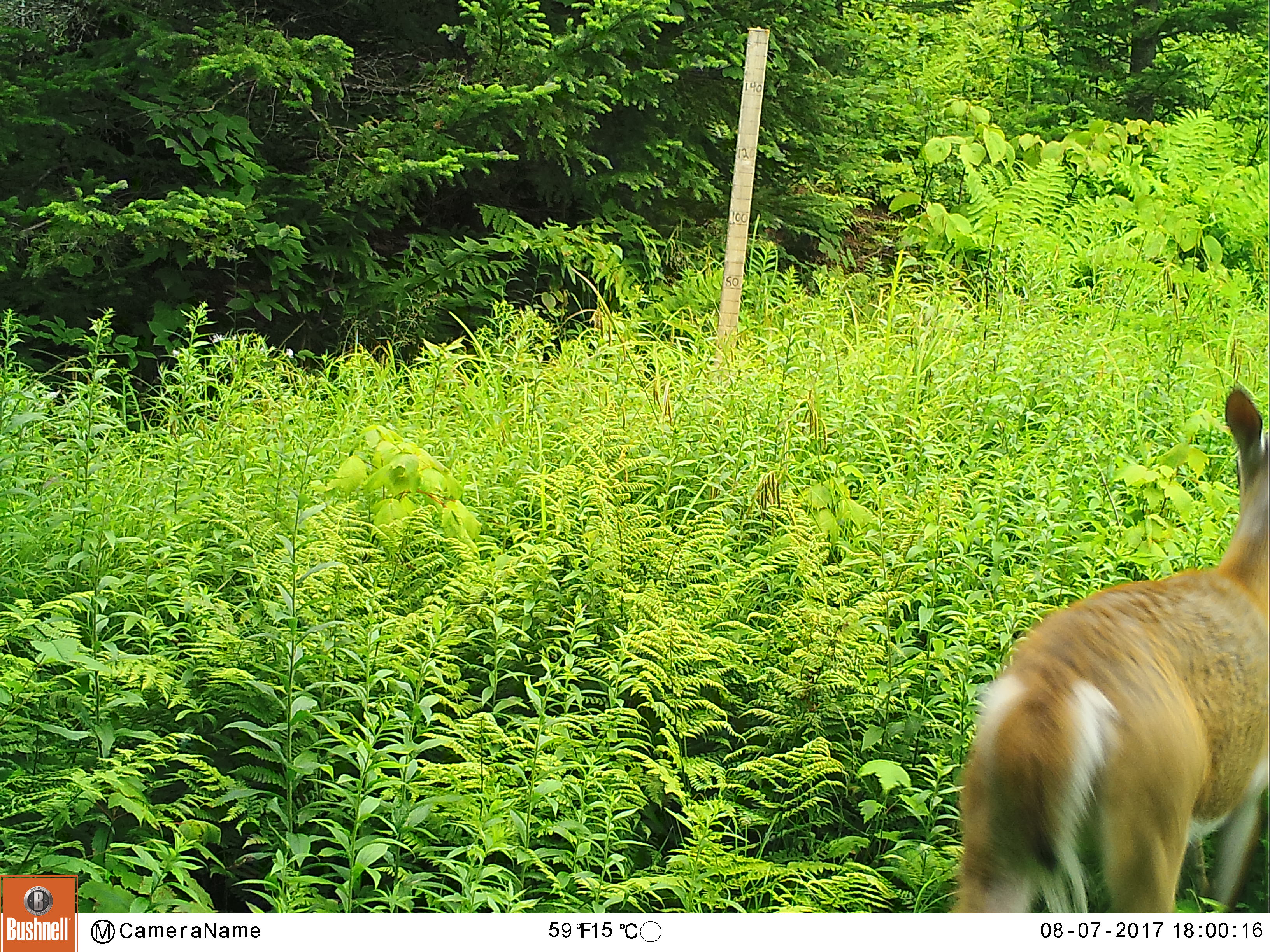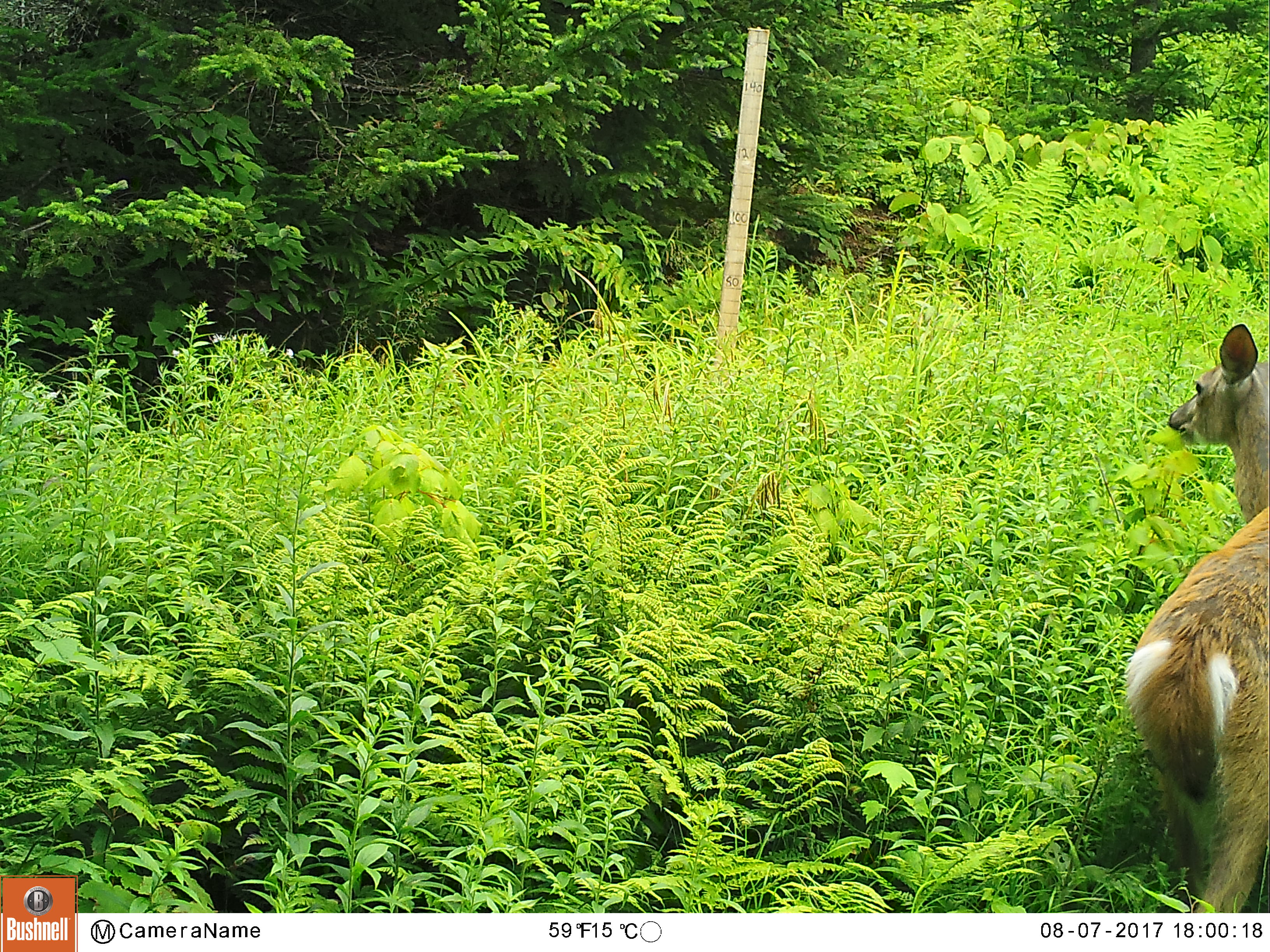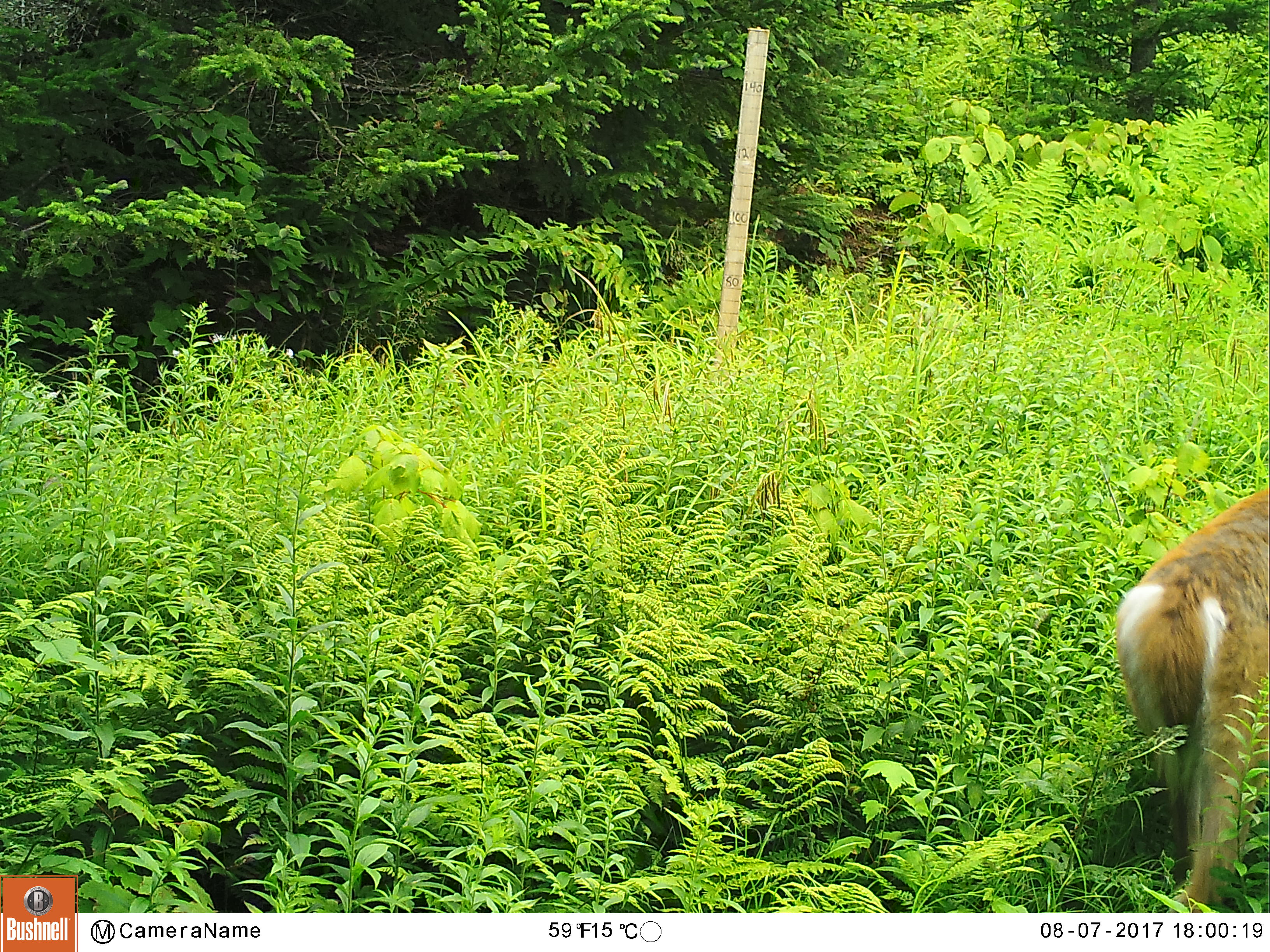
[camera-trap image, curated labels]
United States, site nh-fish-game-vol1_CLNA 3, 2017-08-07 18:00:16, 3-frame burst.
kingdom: Animalia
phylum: Chordata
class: Mammalia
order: Artiodactyla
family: Cervidae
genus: Odocoileus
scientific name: Odocoileus virginianus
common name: white-tailed deer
White-tailed deer (Odocoileus virginianus).